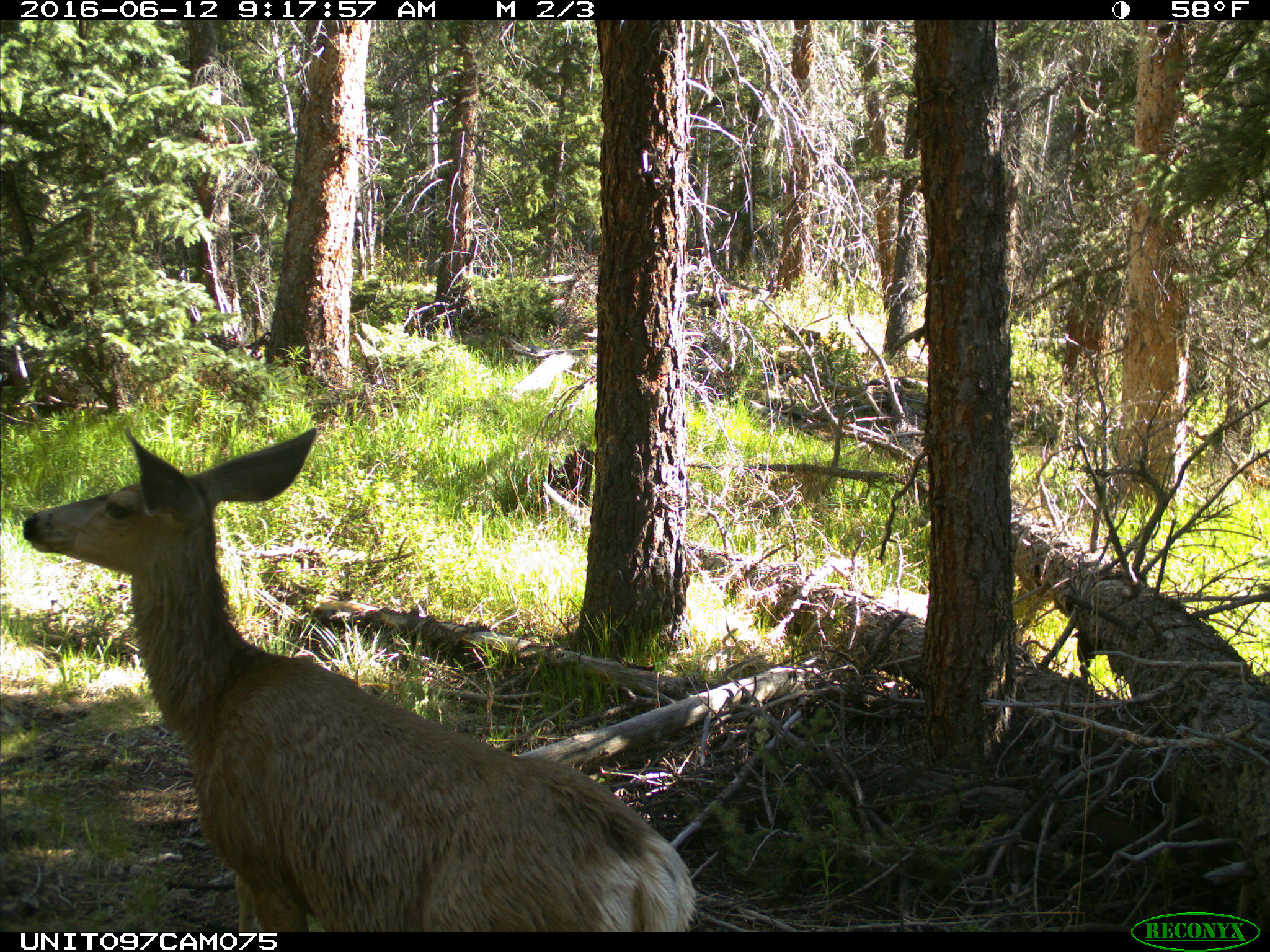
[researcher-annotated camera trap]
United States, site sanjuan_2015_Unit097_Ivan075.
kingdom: Animalia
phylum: Chordata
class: Mammalia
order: Artiodactyla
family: Cervidae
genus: Odocoileus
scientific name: Odocoileus hemionus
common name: mule deer